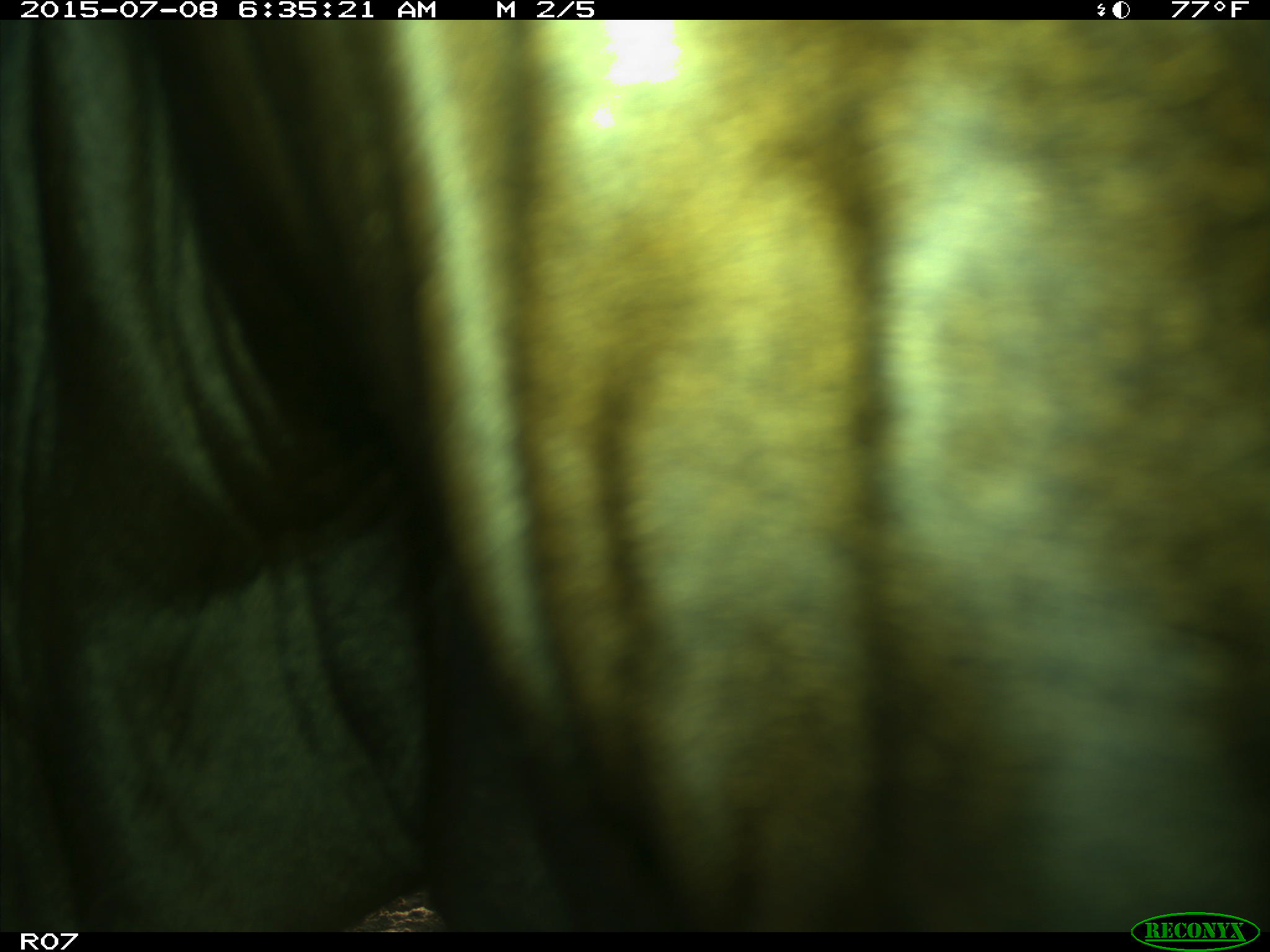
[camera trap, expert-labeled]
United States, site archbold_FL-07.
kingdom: Animalia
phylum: Chordata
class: Mammalia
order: Artiodactyla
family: Bovidae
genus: Bos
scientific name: Bos taurus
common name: domestic cow